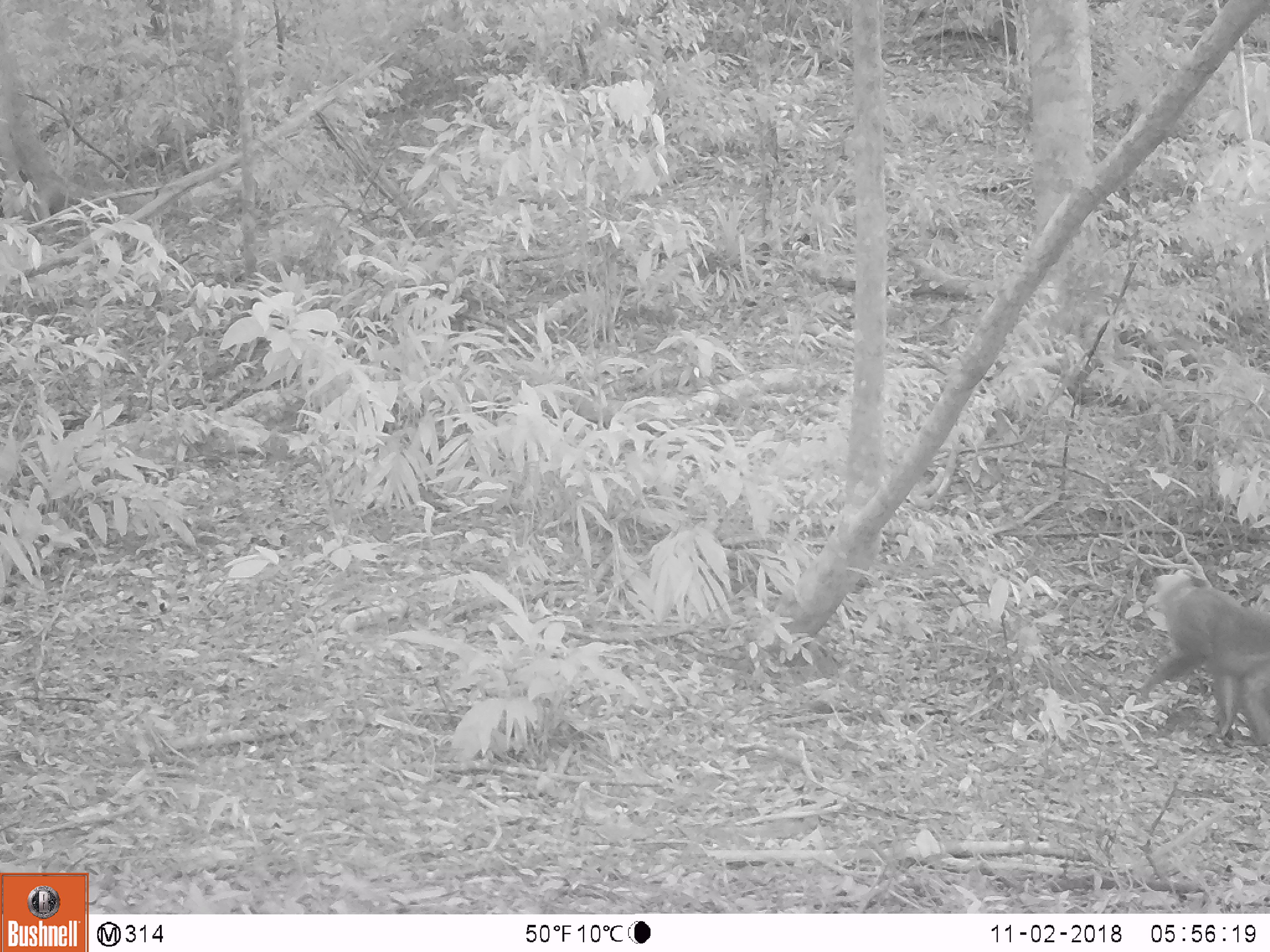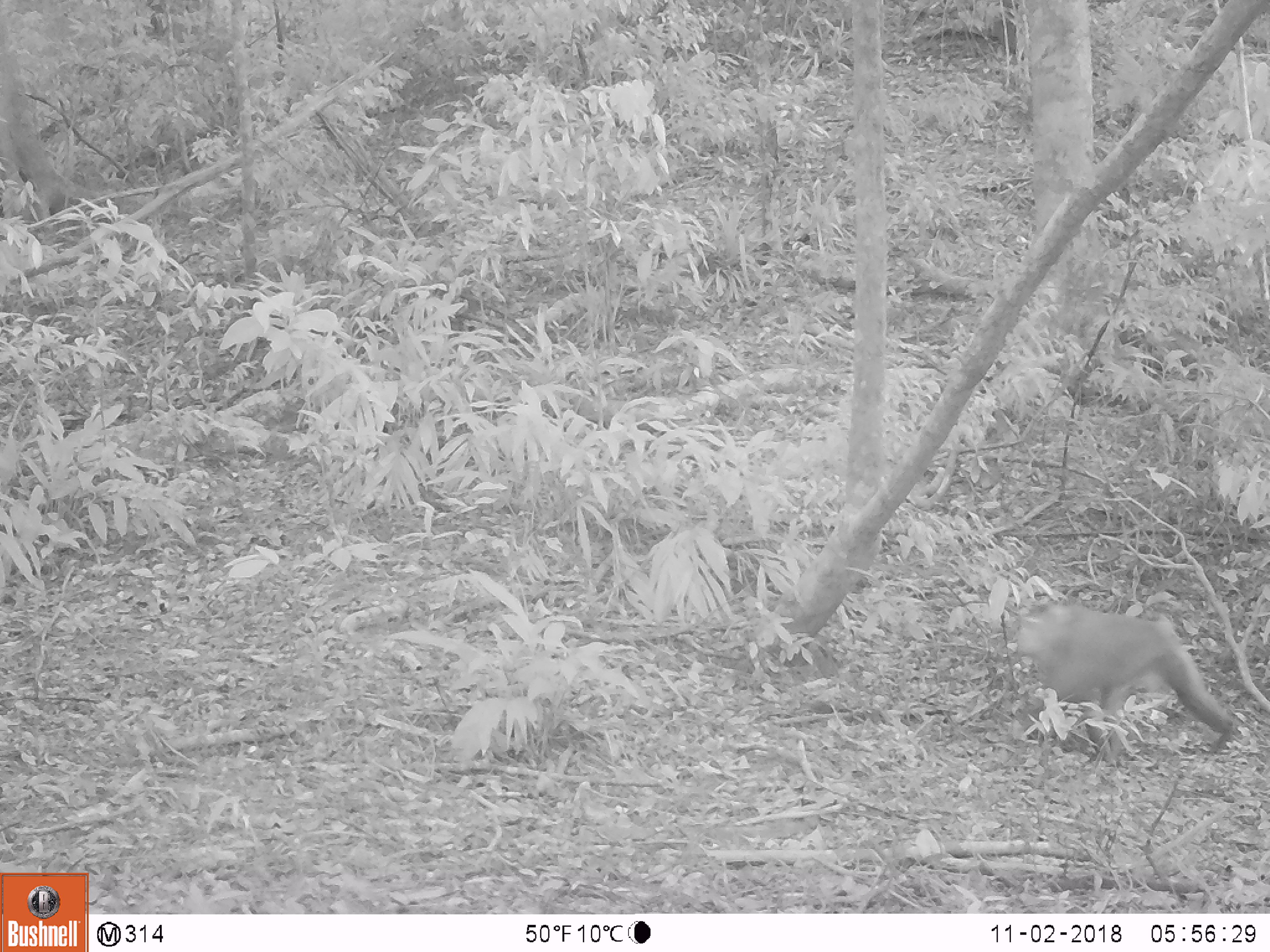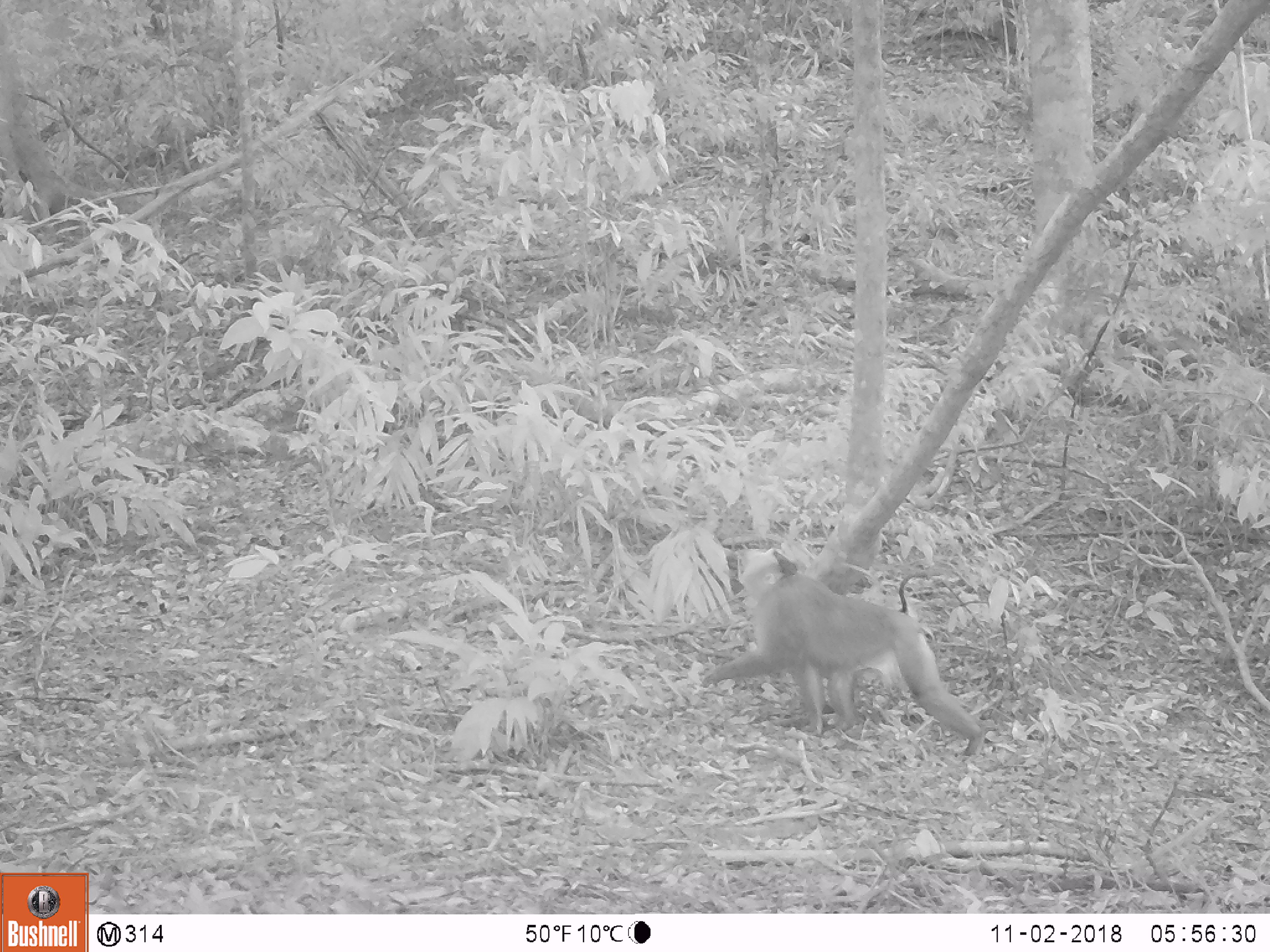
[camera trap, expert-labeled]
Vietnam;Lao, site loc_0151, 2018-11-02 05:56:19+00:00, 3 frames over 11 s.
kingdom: Animalia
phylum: Chordata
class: Mammalia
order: Primates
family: Cercopithecidae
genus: Macaca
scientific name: Macaca nemestrina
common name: pig-tailed macaque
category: pig tailed macaque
Pig tailed macaque (pig-tailed macaque) (Macaca nemestrina). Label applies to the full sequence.